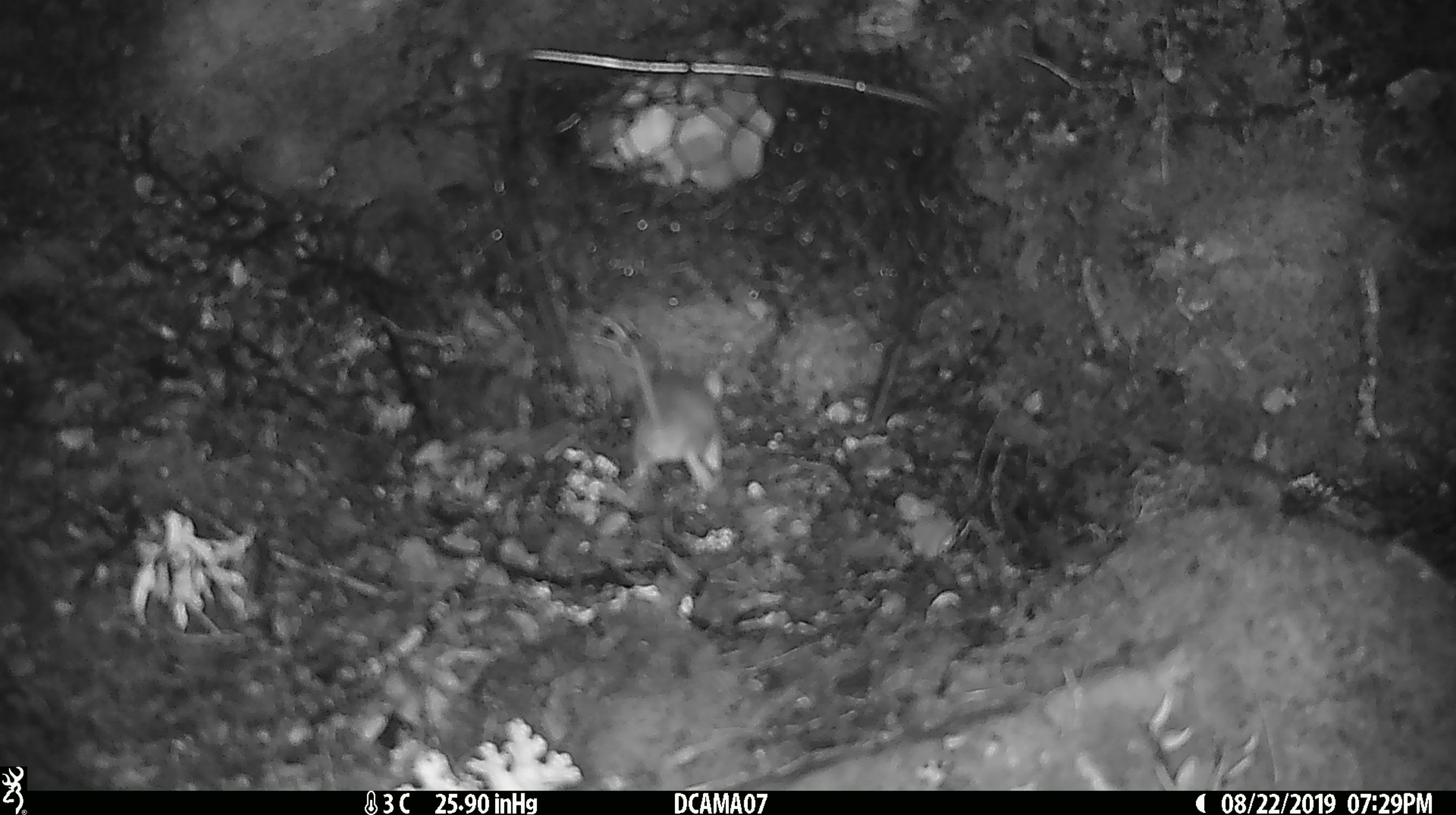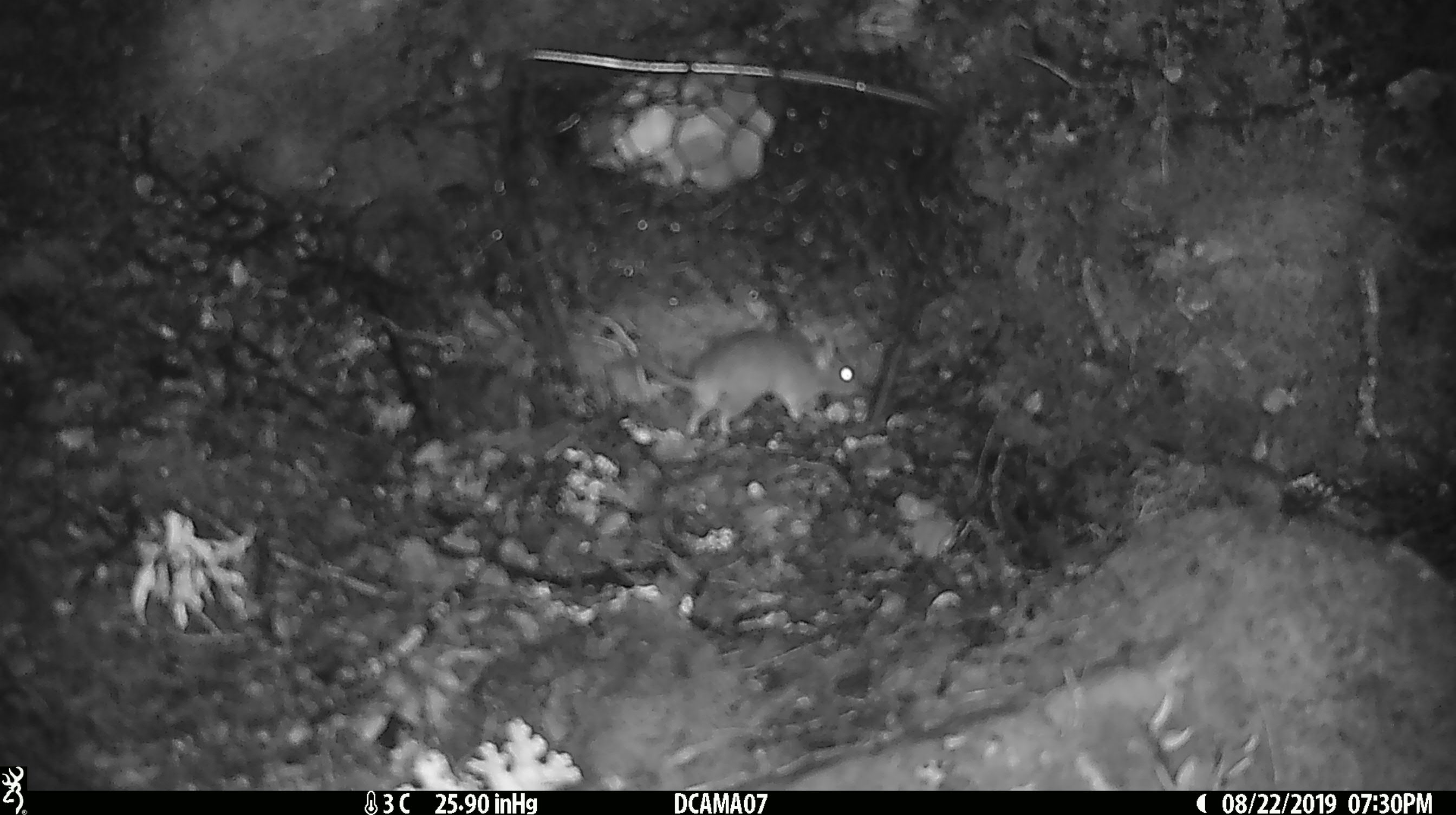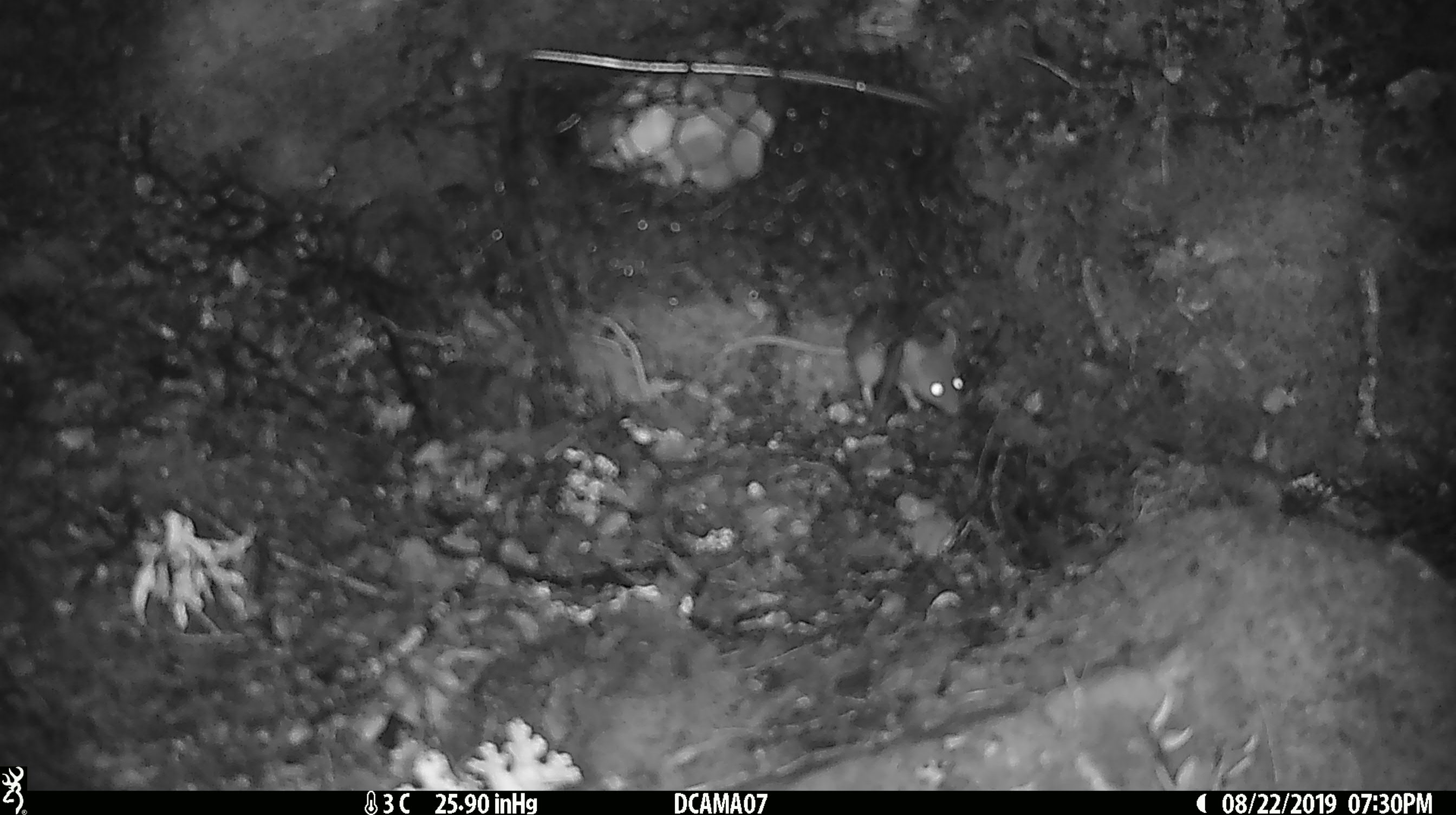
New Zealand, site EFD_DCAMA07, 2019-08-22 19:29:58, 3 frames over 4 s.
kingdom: Animalia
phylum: Chordata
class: Mammalia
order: Rodentia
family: Muridae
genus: Mus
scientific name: Mus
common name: mouse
Mouse (Mus).